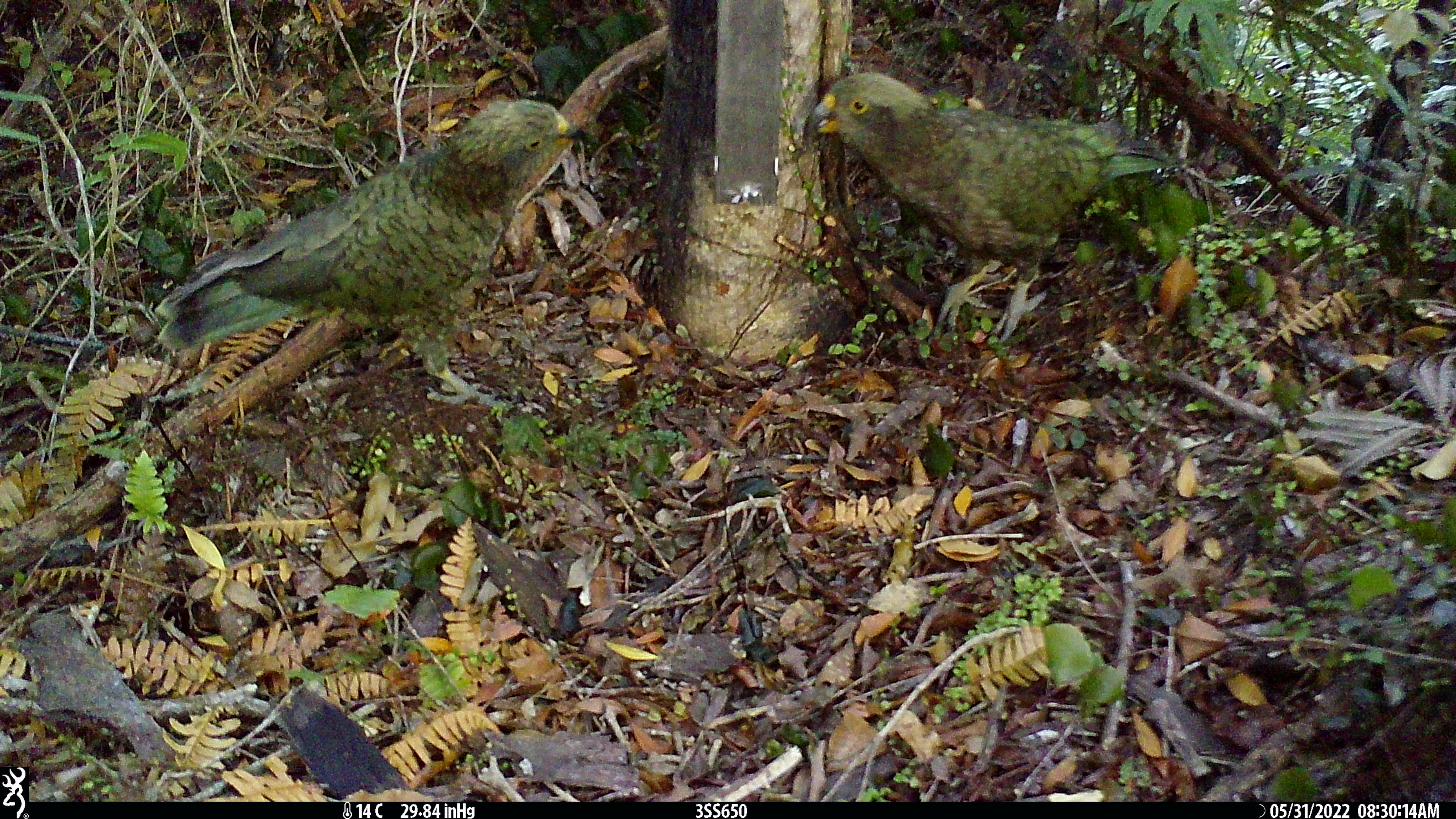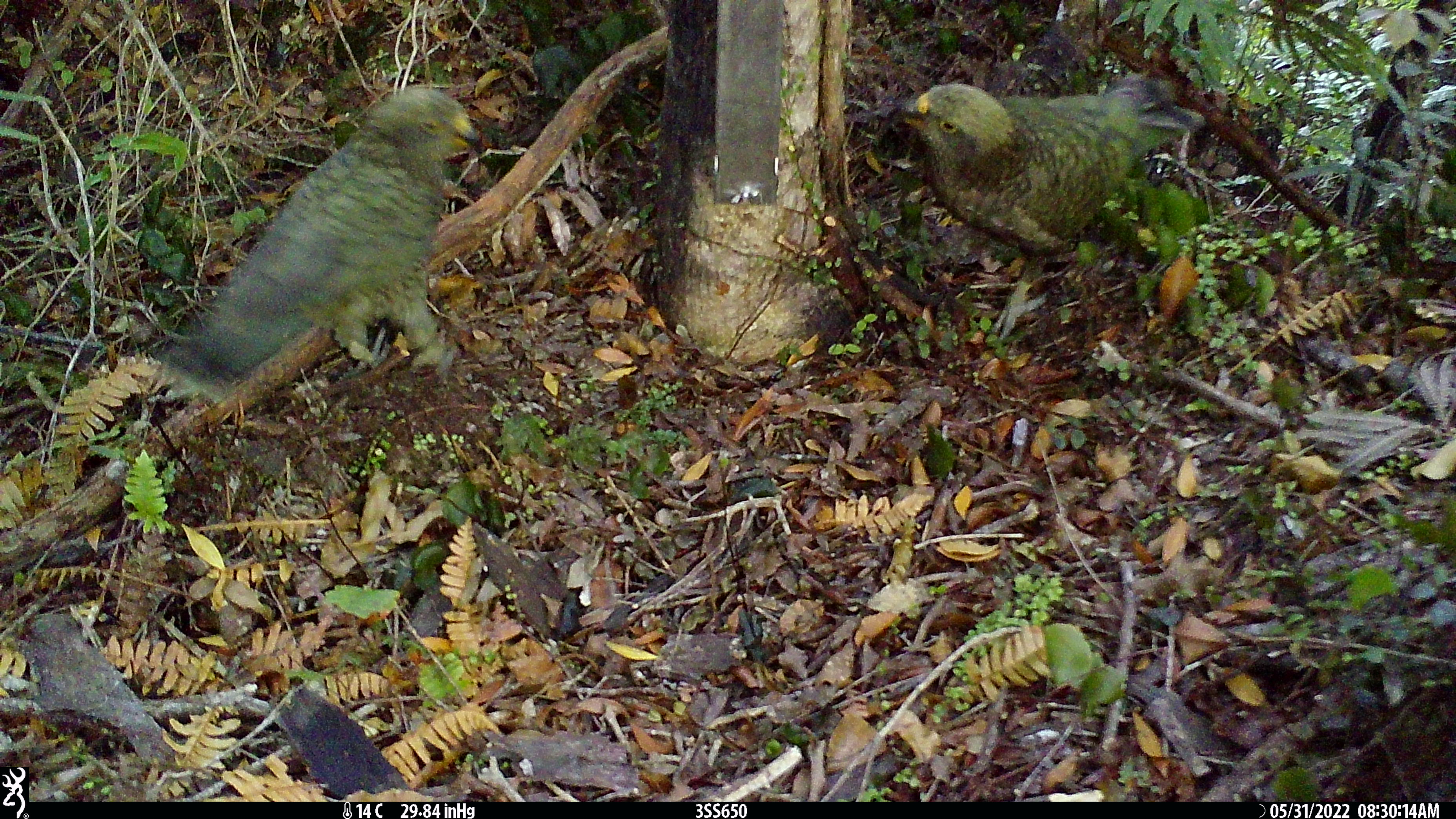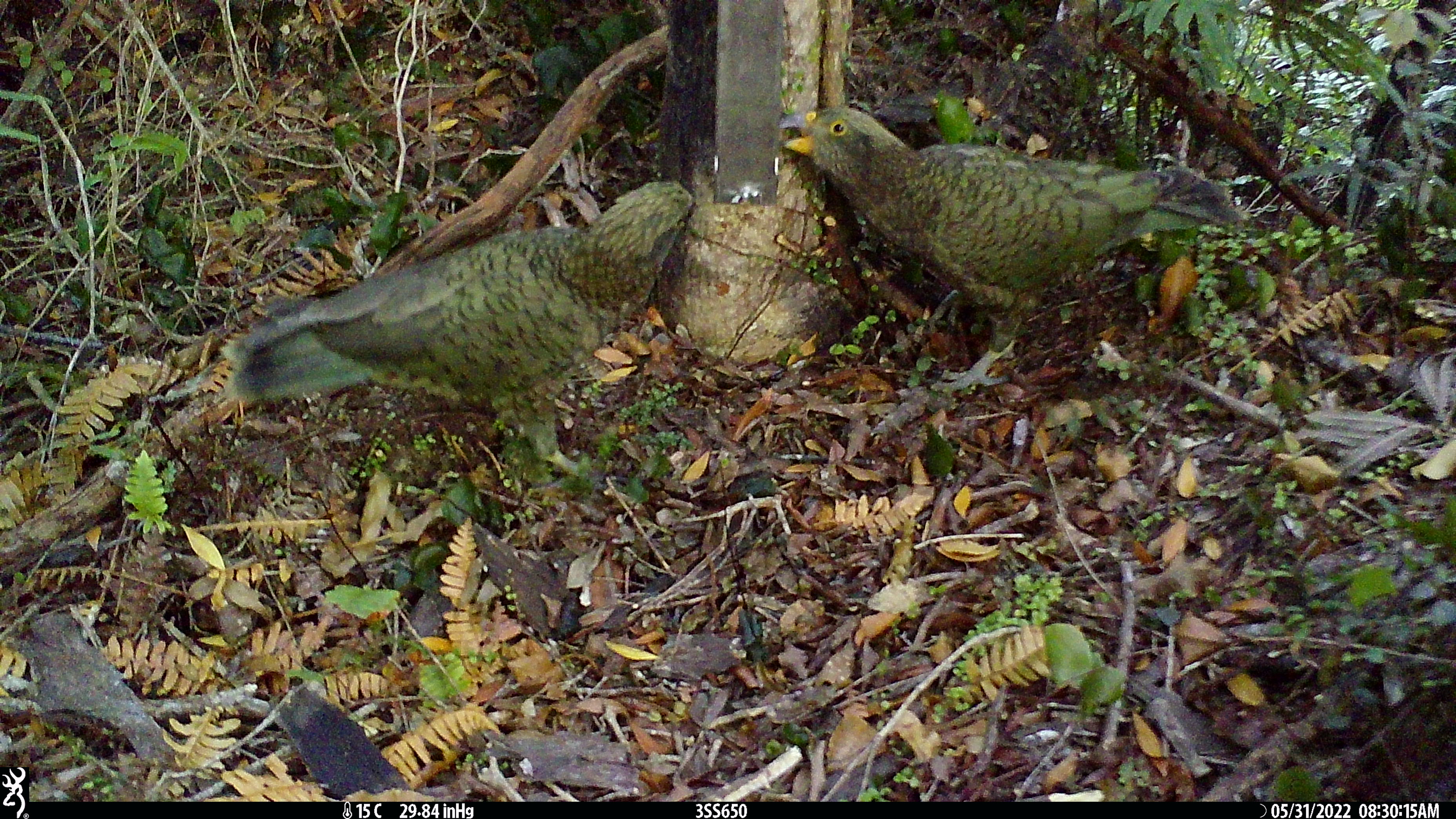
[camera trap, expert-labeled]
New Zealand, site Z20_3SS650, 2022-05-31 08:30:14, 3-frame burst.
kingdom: Animalia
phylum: Chordata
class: Aves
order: Psittaciformes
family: Strigopidae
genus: Nestor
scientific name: Nestor notabilis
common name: kea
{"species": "kea (Nestor notabilis)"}